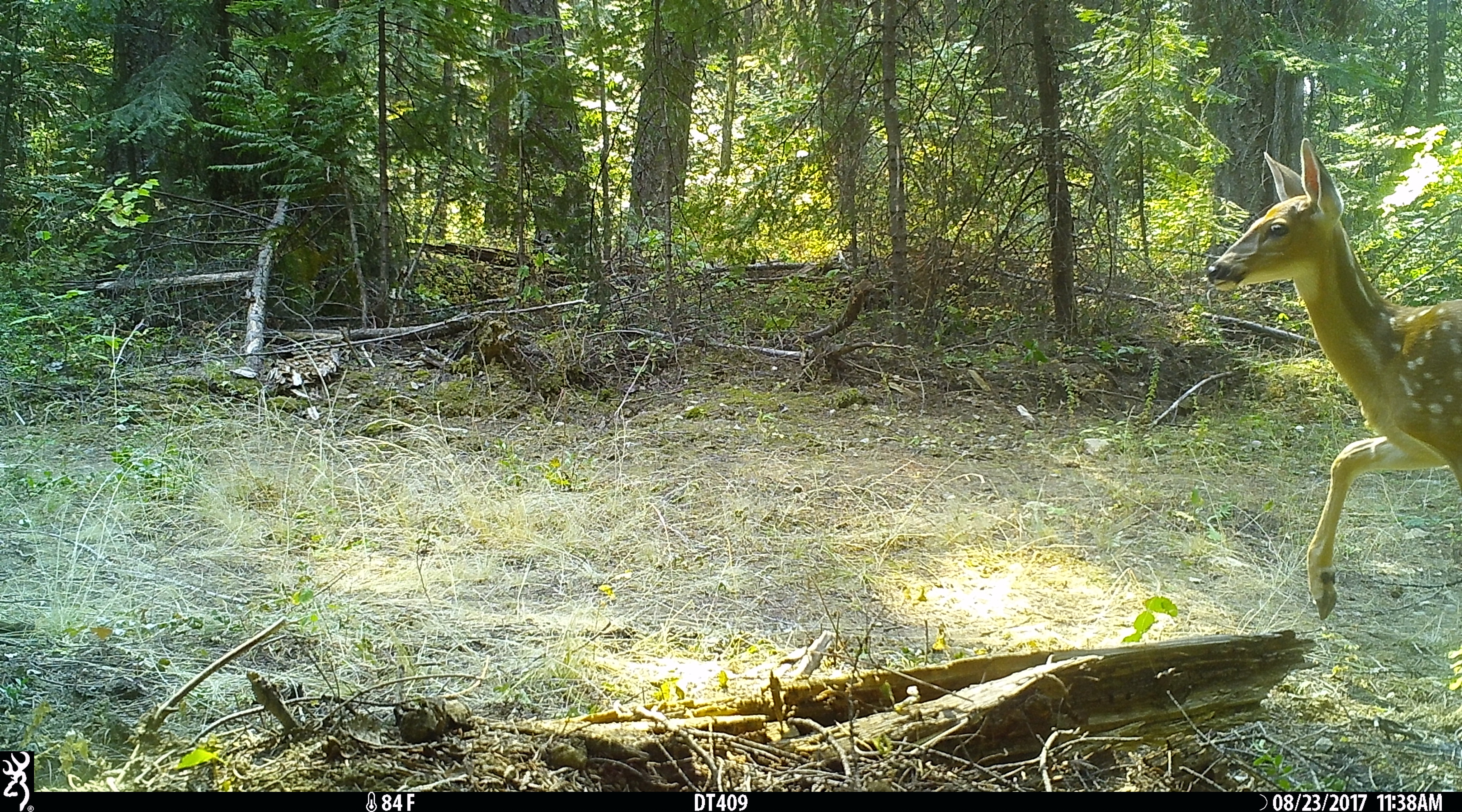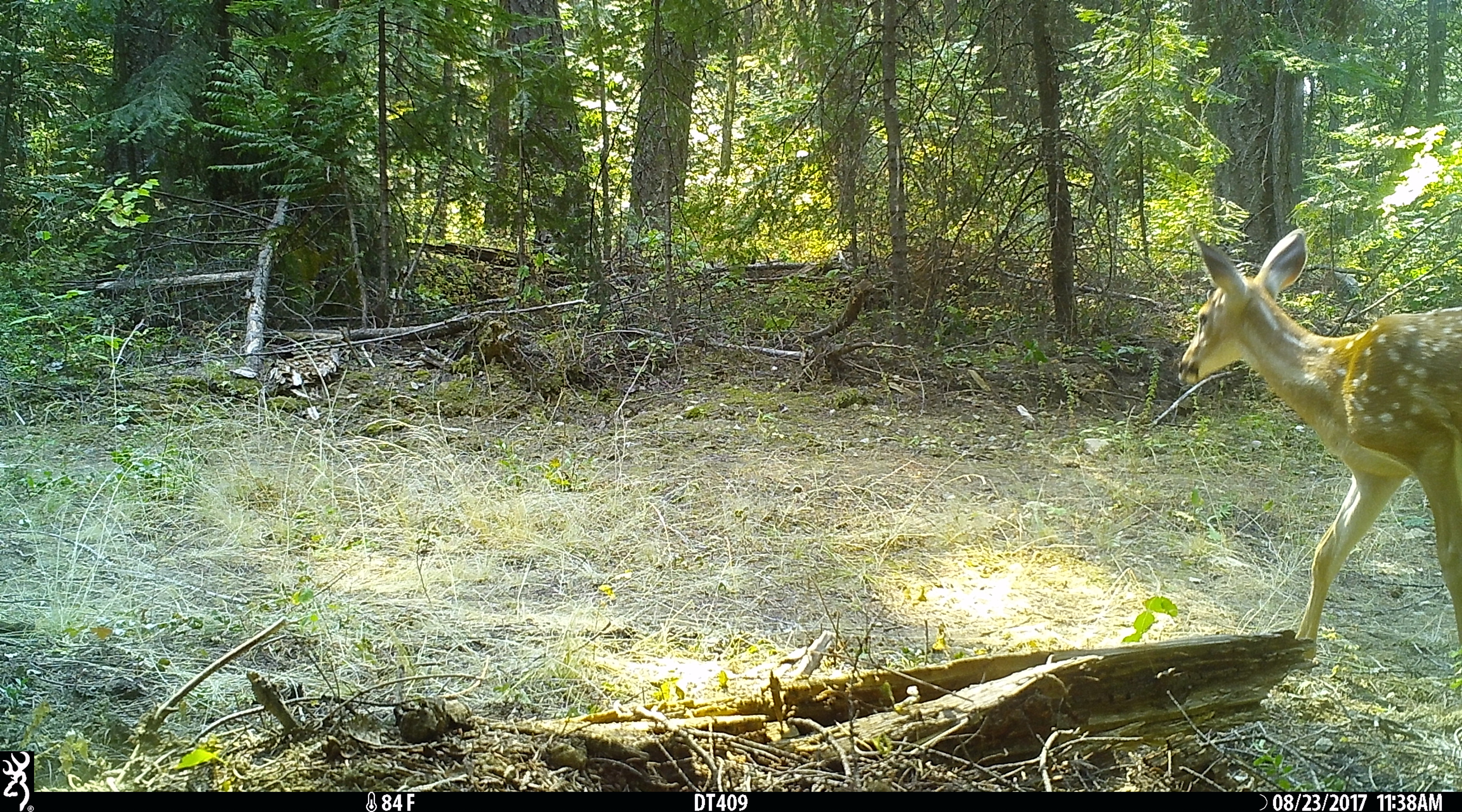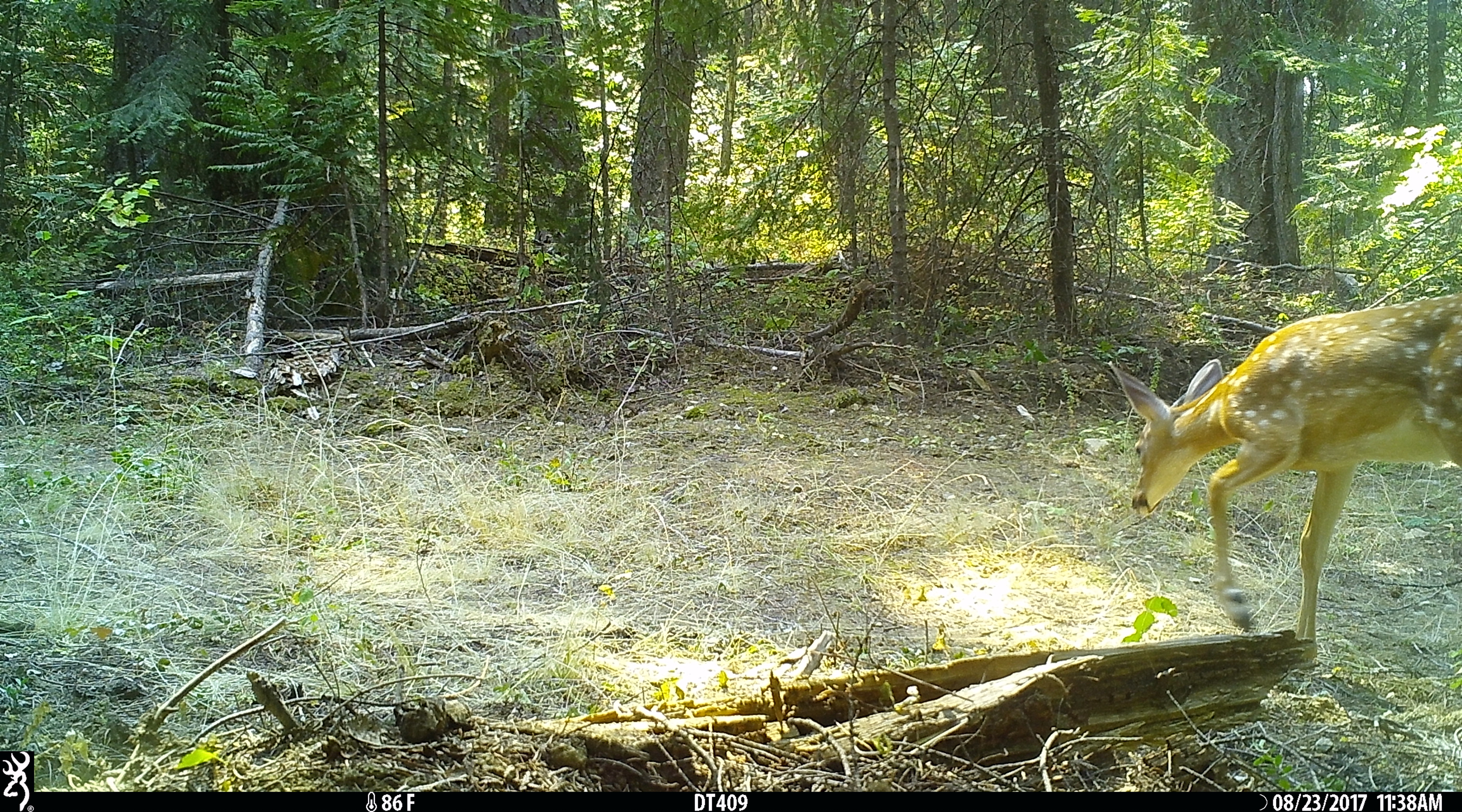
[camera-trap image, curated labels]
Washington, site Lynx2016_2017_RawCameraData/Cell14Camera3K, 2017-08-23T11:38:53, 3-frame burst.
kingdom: Animalia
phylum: Chordata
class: Mammalia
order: Artiodactyla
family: Cervidae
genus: Odocoileus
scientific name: Odocoileus virginianus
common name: white-tailed deer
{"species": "Odocoileus virginianus (white-tailed deer)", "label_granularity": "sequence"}